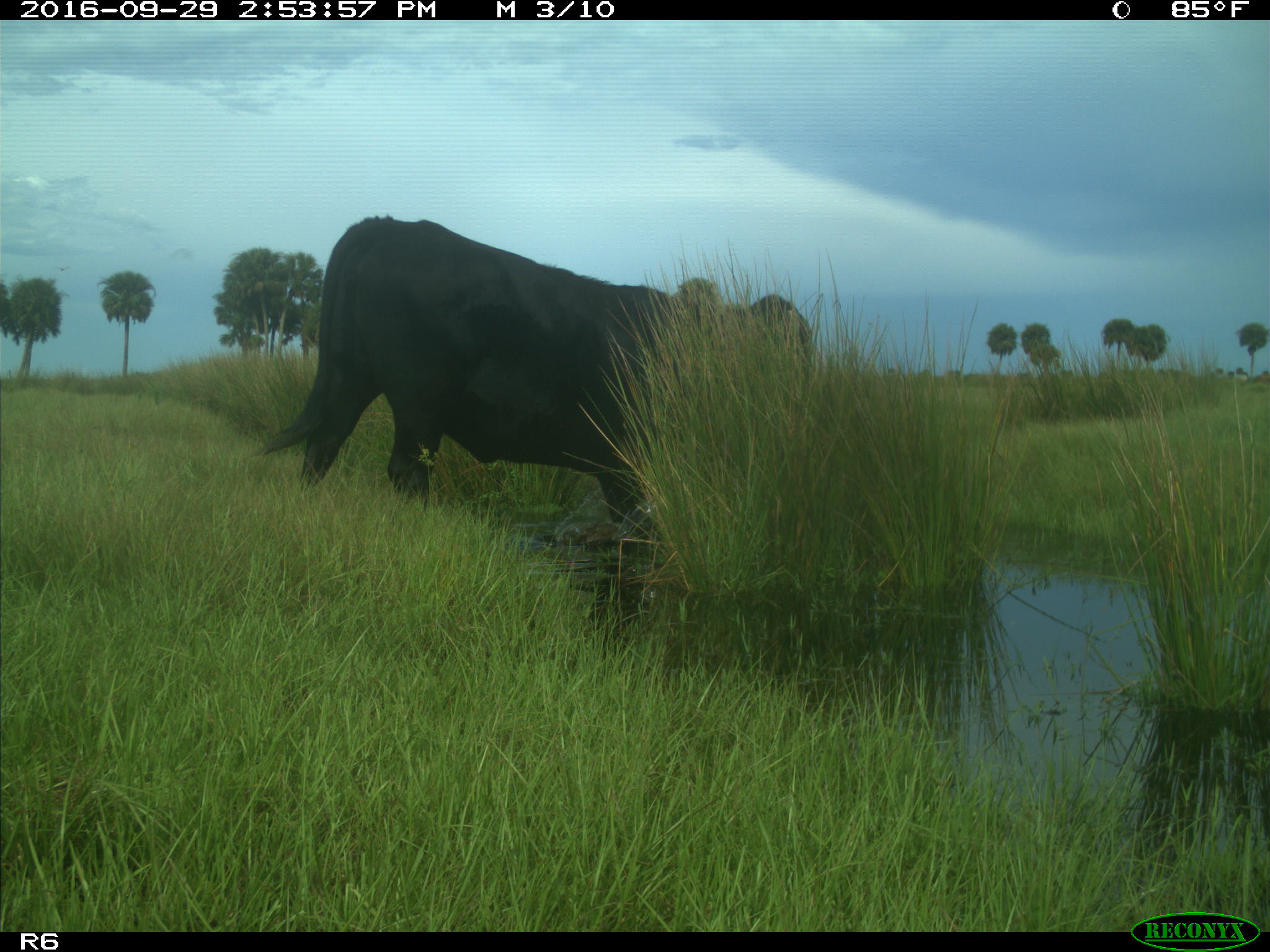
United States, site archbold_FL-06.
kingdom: Animalia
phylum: Chordata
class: Mammalia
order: Artiodactyla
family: Bovidae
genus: Bos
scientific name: Bos taurus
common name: domestic cow